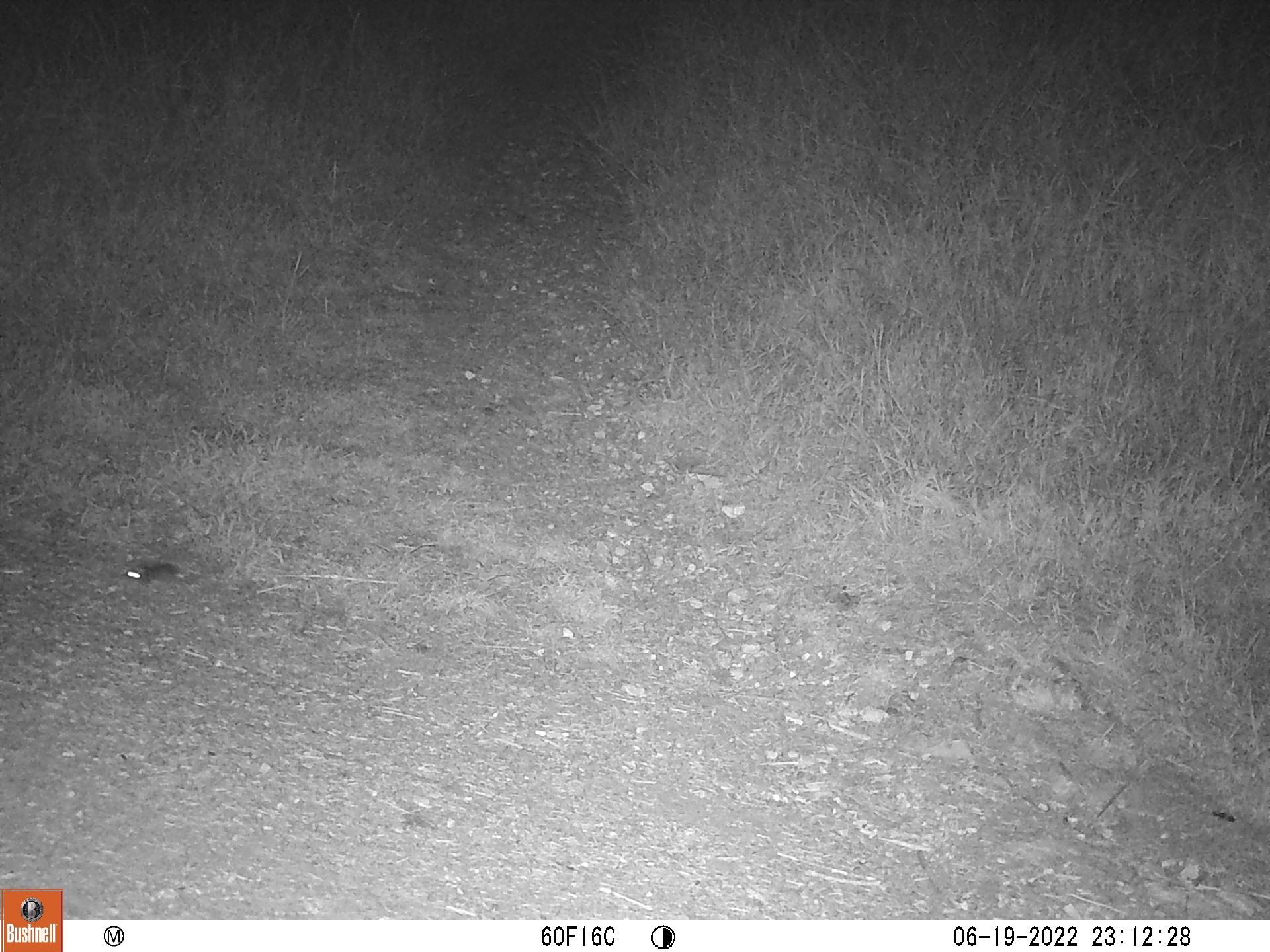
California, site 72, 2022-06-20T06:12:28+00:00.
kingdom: Animalia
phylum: Chordata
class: Mammalia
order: Rodentia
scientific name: Rodentia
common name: mouse or rat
Mouse or rat (Rodentia).